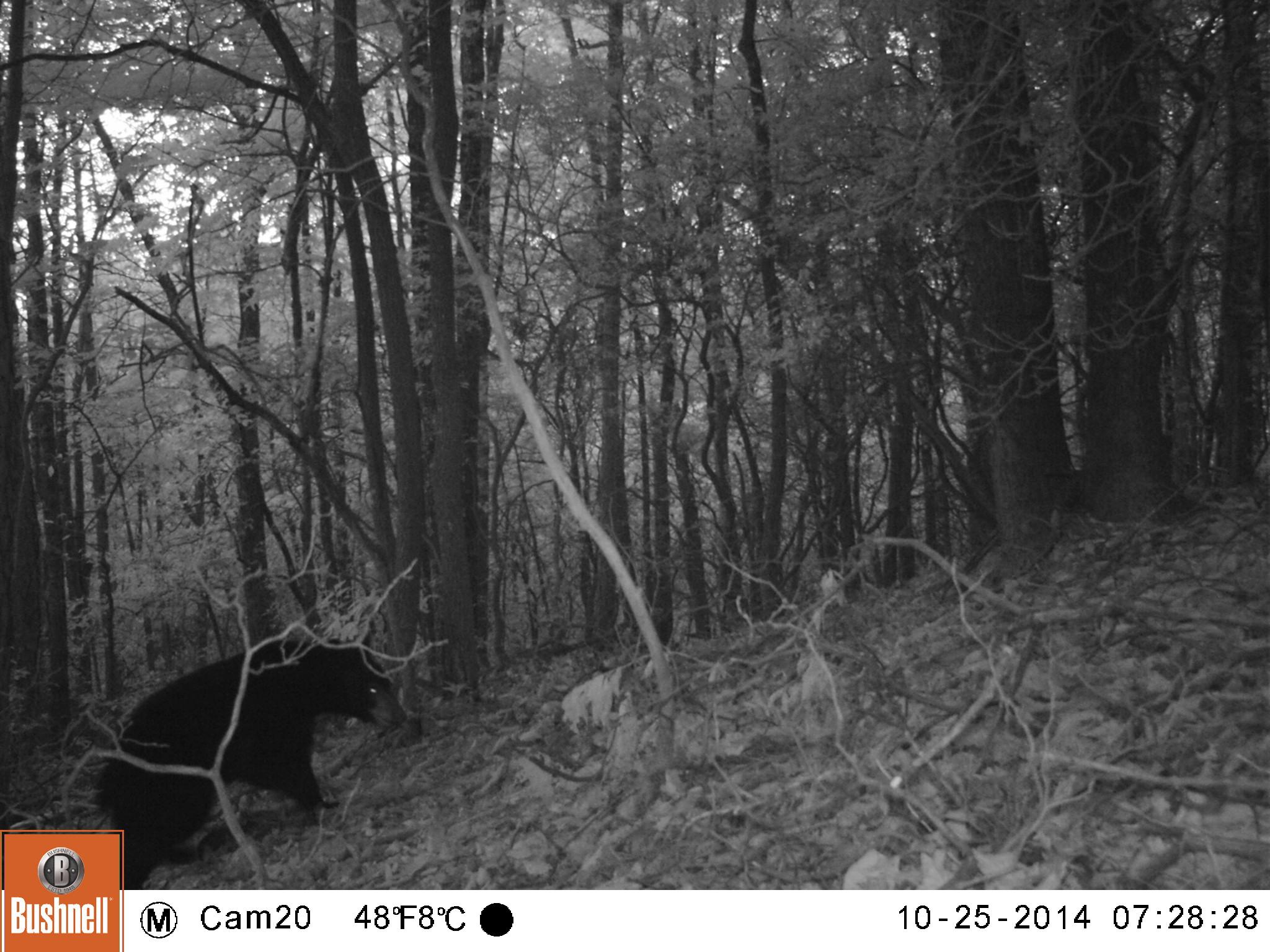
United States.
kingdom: Animalia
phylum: Chordata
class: Mammalia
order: Carnivora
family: Ursidae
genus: Ursus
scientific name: Ursus americanus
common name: american black bear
American Black Bear (Ursus americanus).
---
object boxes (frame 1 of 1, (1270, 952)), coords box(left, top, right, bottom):
American Black Bear: box(96, 634, 409, 879)